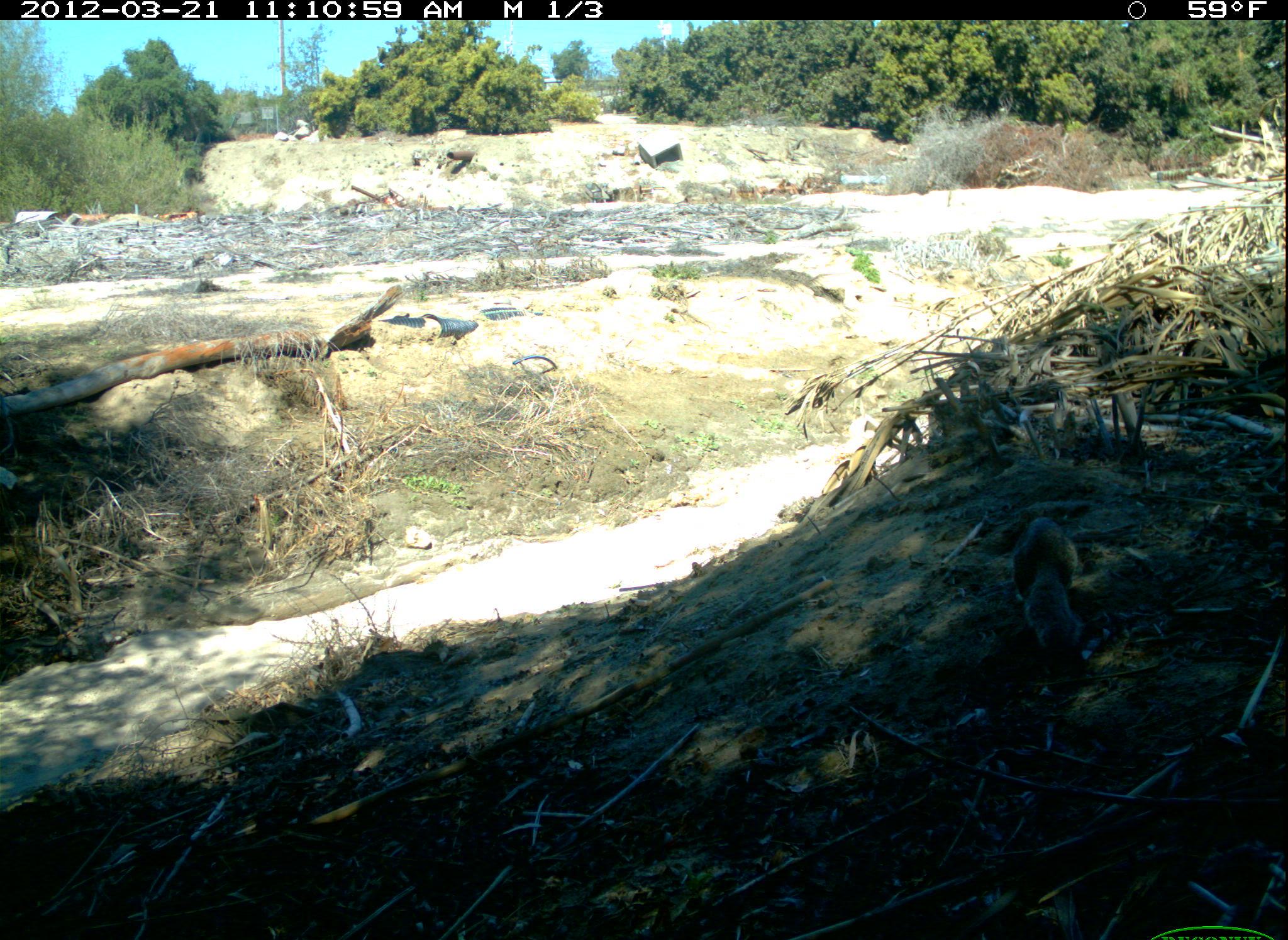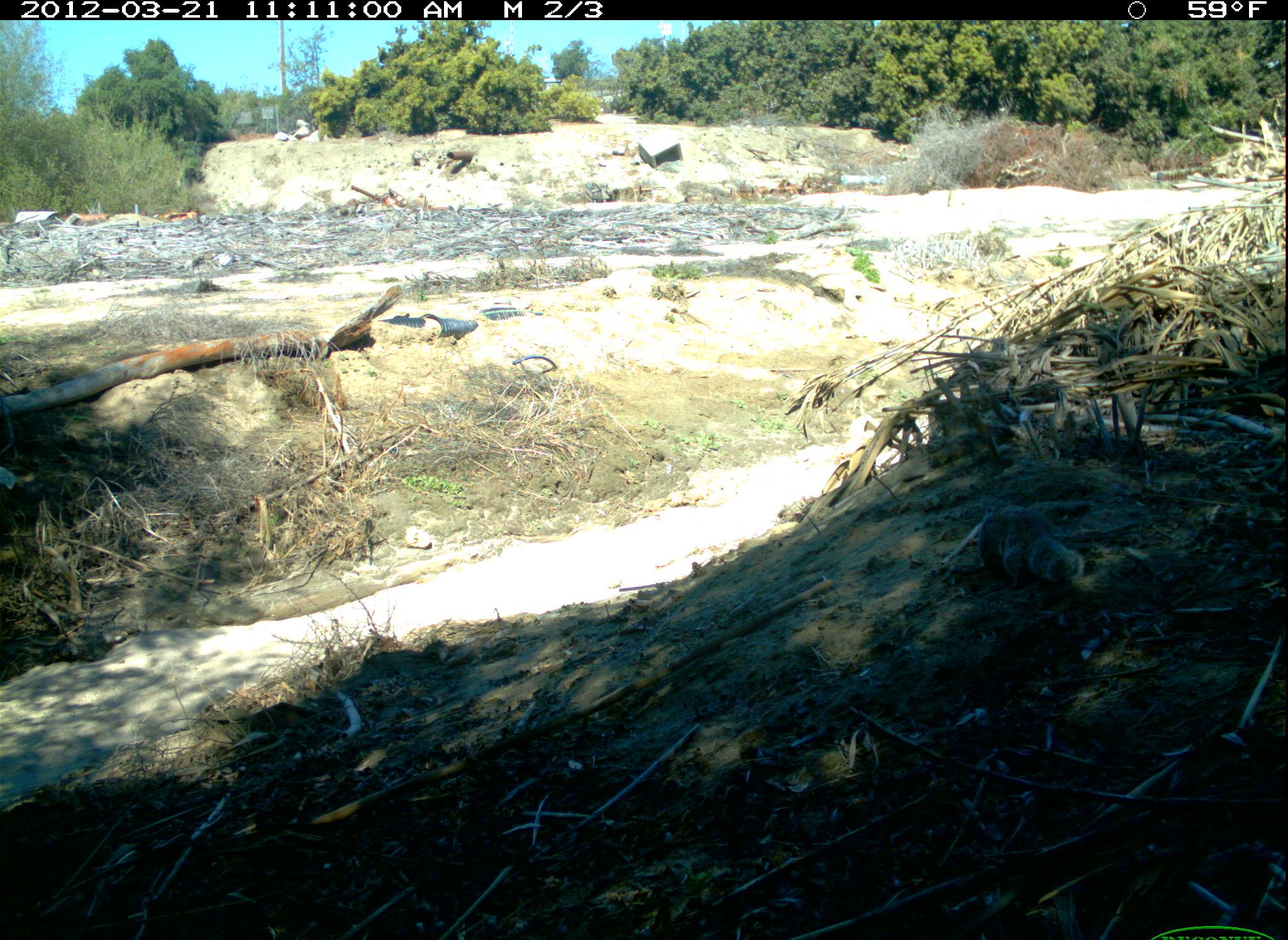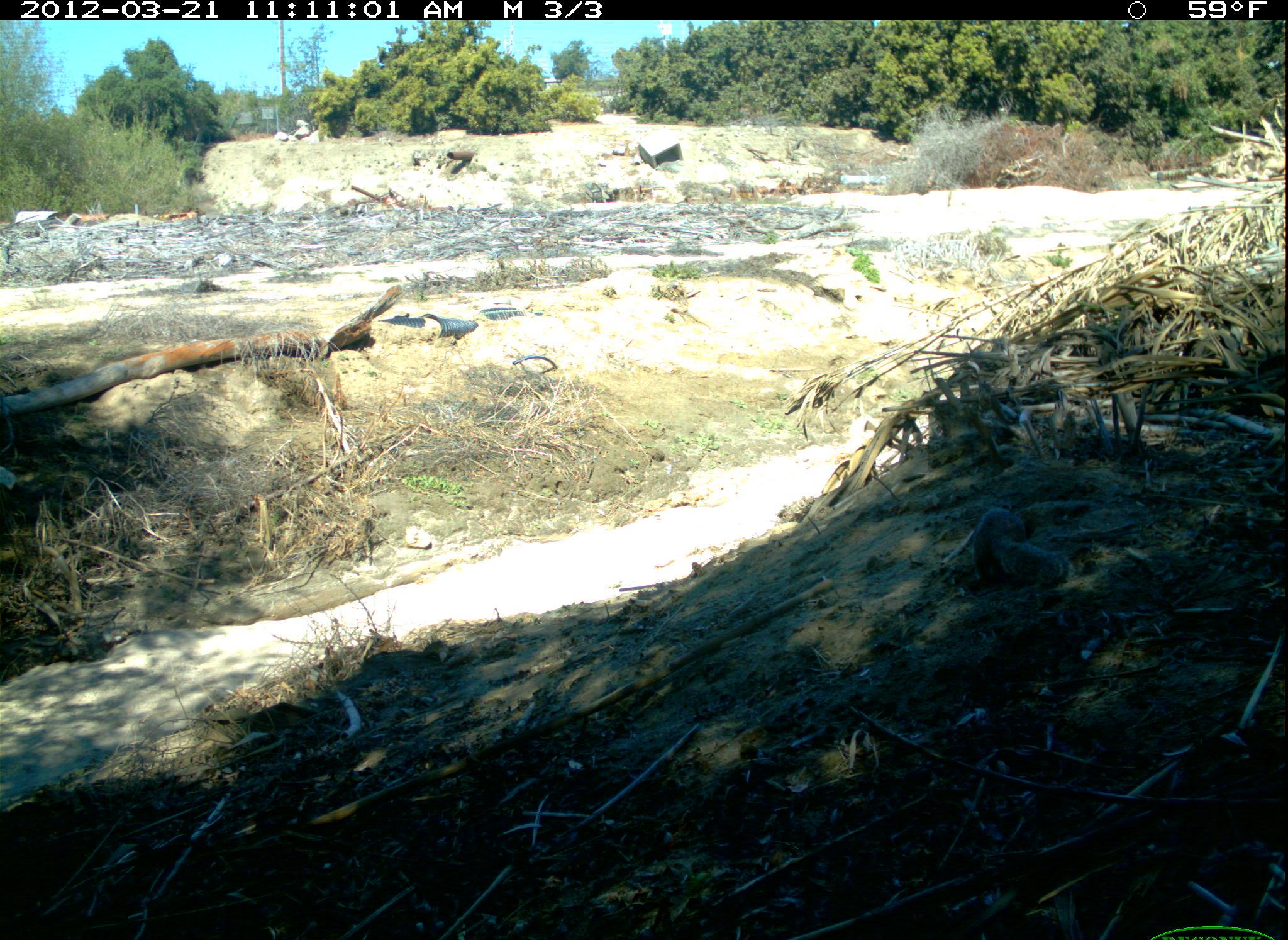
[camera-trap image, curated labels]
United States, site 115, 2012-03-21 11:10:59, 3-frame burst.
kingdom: Animalia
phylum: Chordata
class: Mammalia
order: Rodentia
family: Sciuridae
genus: Sciurus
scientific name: Sciurus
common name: squirrel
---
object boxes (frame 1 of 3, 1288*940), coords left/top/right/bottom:
squirrel: 1010/508/1100/685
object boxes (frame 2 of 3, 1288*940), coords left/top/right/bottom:
squirrel: 964/491/1105/596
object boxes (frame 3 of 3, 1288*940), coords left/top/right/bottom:
squirrel: 958/493/1071/601